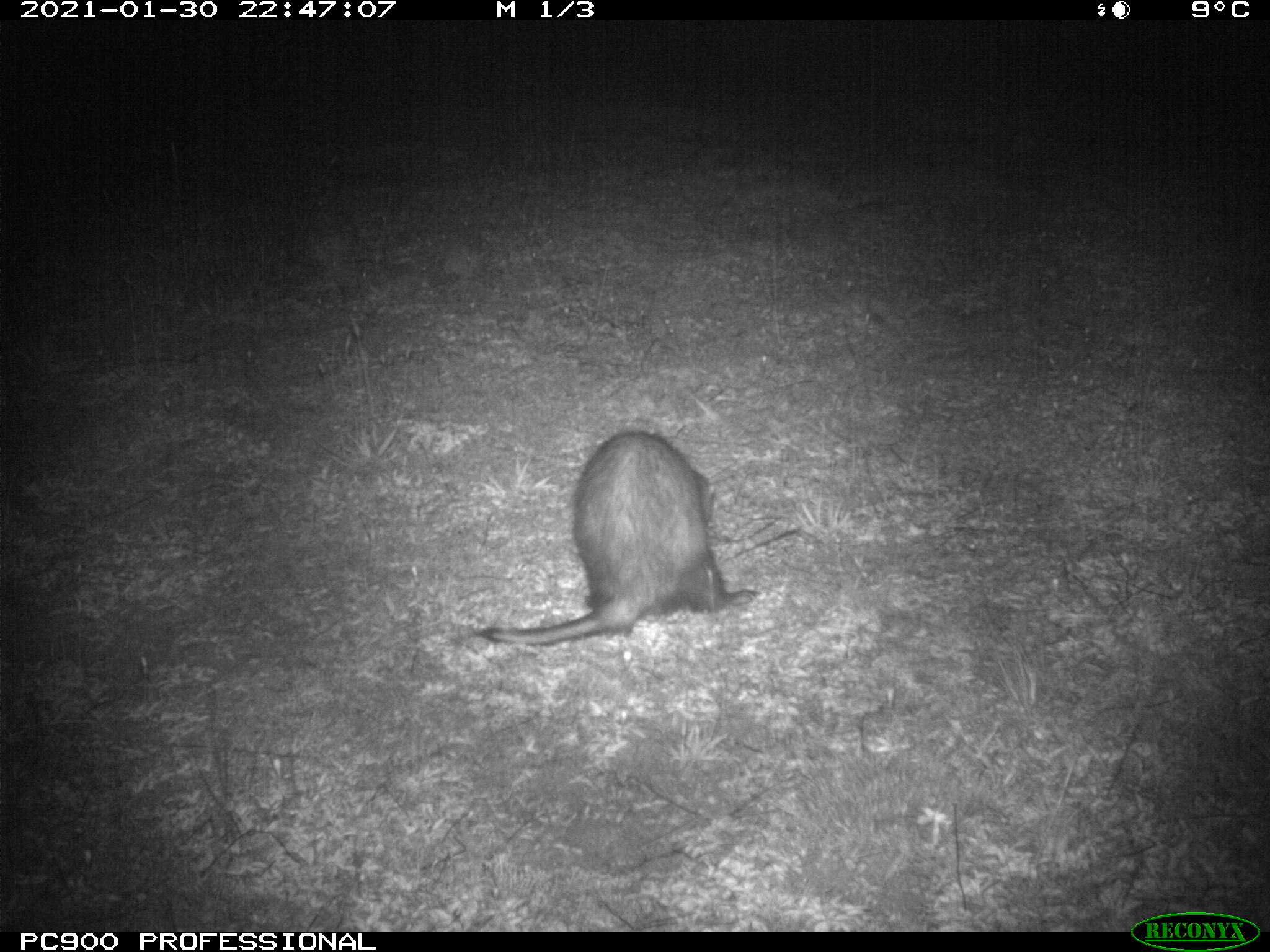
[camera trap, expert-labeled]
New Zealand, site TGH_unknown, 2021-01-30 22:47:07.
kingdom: Animalia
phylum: Chordata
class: Mammalia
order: Carnivora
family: Mustelidae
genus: Mustela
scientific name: Mustela furo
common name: ferret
Ferret (Mustela furo).